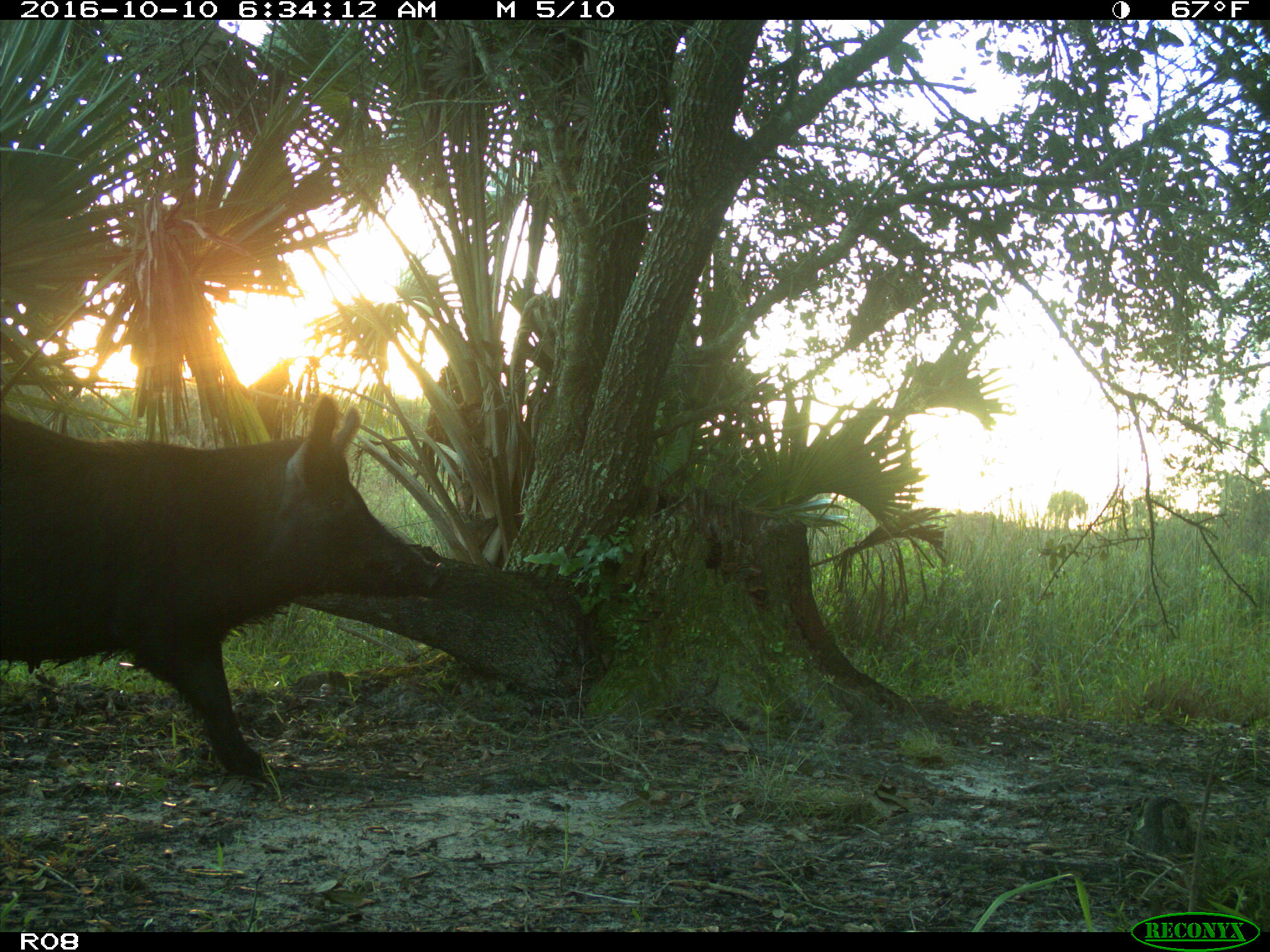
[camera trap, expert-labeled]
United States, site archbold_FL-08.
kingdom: Animalia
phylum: Chordata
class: Mammalia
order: Artiodactyla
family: Suidae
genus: Sus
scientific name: Sus scrofa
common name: wild boar